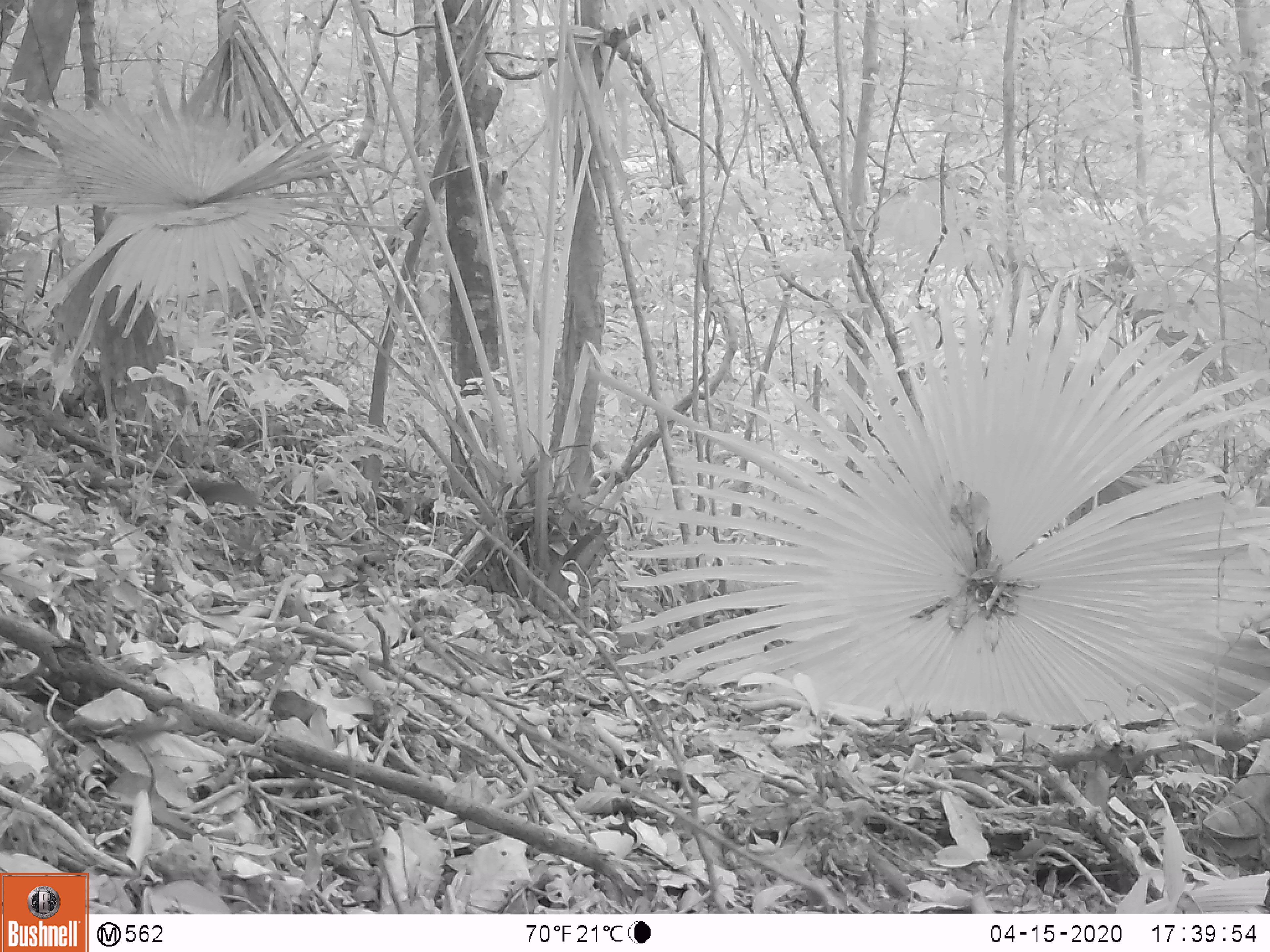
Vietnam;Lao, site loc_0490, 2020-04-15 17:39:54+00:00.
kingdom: Animalia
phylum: Chordata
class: Mammalia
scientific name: Mammalia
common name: mammal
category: unidentified small mammal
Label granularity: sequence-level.